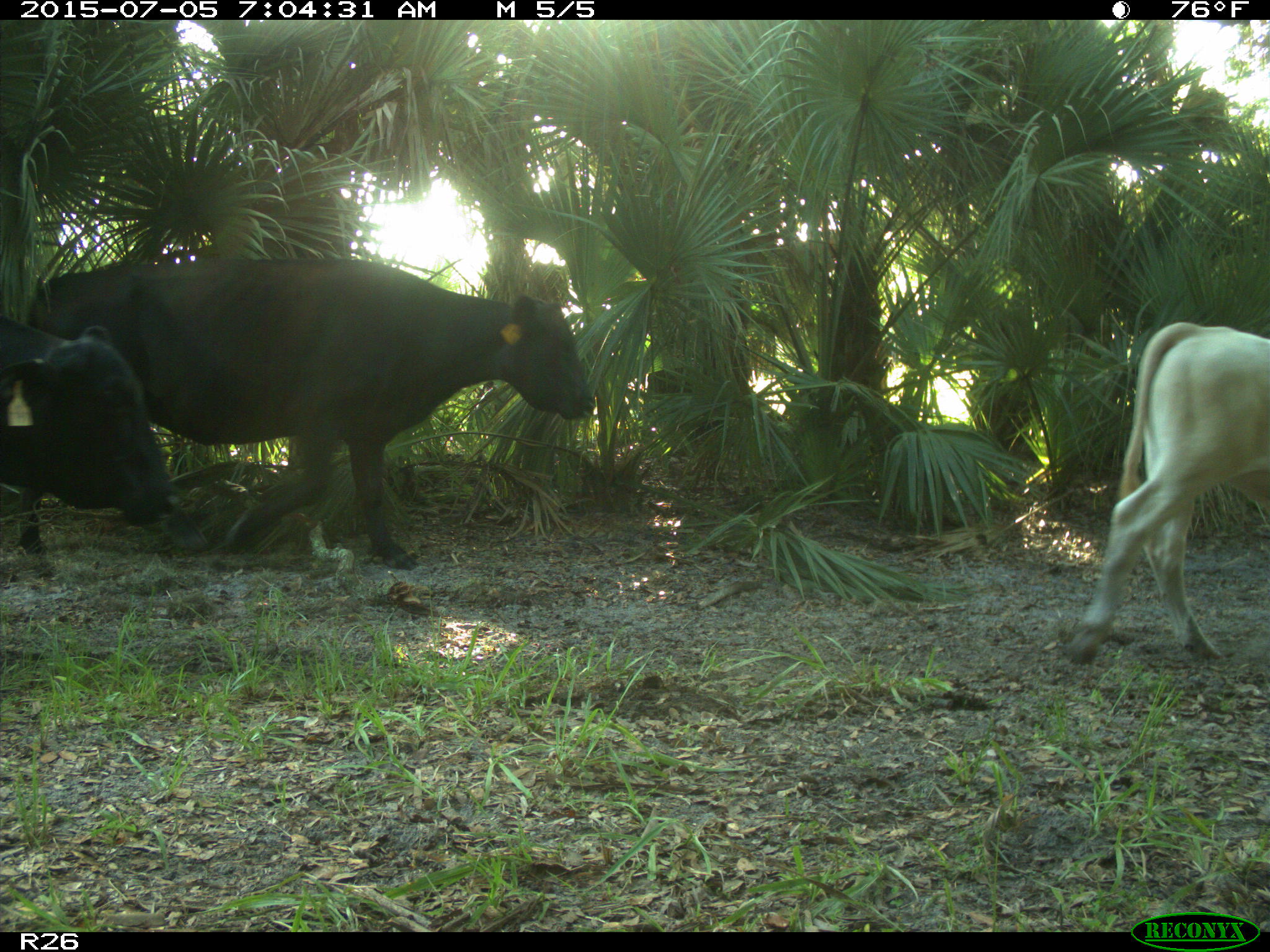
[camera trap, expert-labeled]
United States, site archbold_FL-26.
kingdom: Animalia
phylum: Chordata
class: Mammalia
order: Artiodactyla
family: Bovidae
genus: Bos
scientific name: Bos taurus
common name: domestic cow